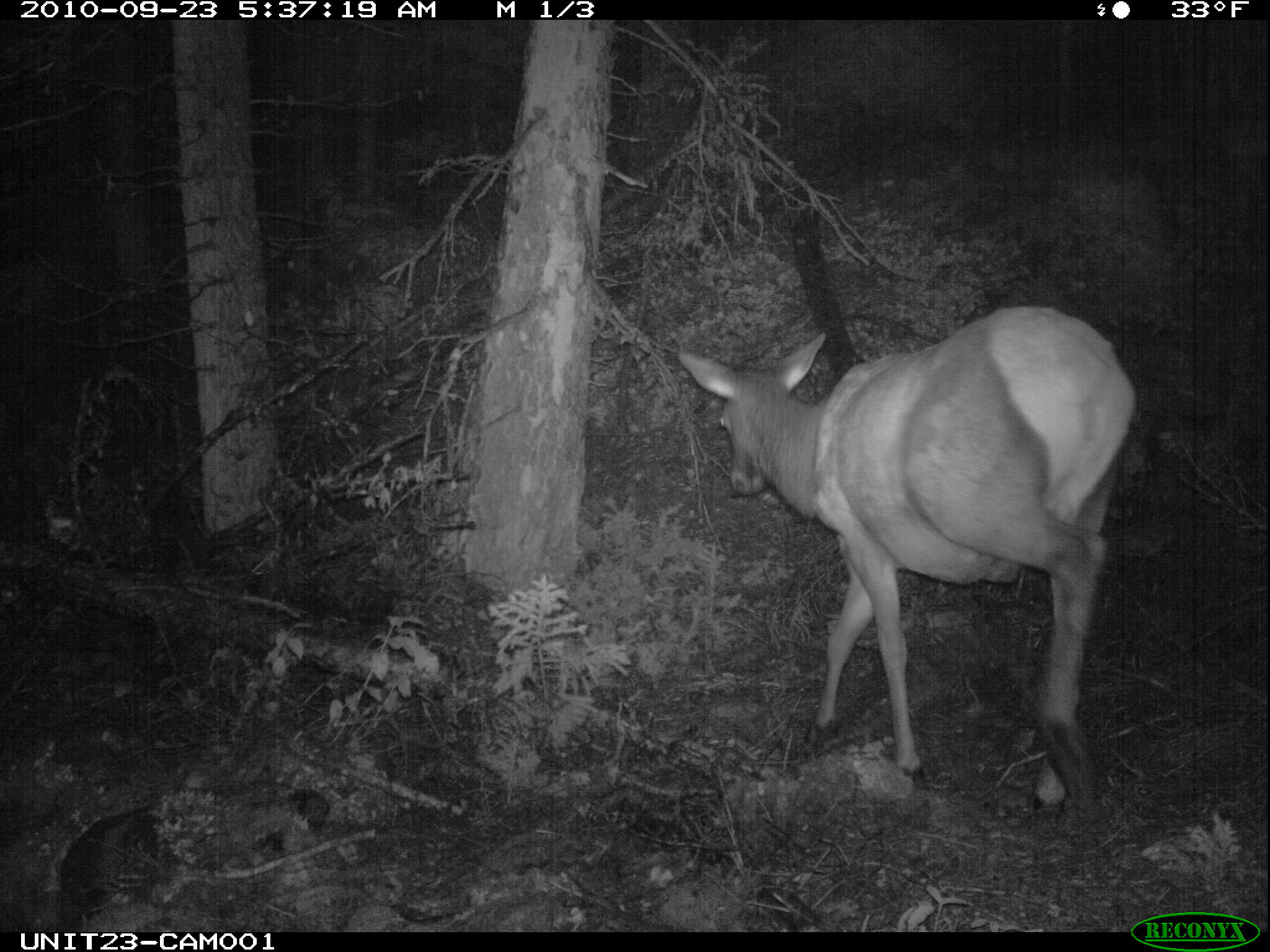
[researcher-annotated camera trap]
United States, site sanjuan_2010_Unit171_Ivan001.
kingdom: Animalia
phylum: Chordata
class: Mammalia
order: Artiodactyla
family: Cervidae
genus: Cervus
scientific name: Cervus elaphus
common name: red deer